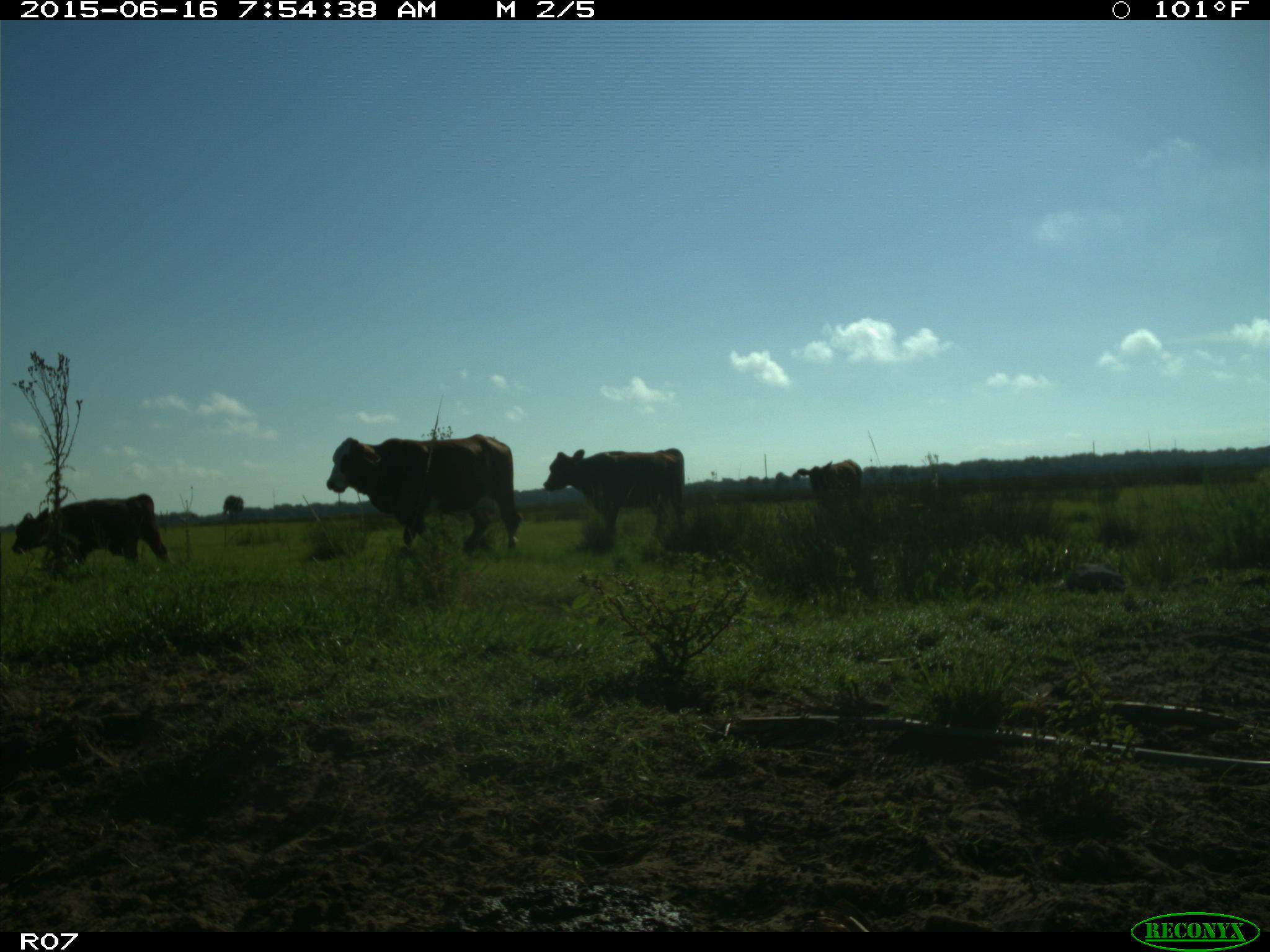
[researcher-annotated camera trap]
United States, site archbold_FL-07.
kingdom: Animalia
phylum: Chordata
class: Mammalia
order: Artiodactyla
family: Bovidae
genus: Bos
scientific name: Bos taurus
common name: domestic cow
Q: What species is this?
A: Bos taurus (domestic cow).